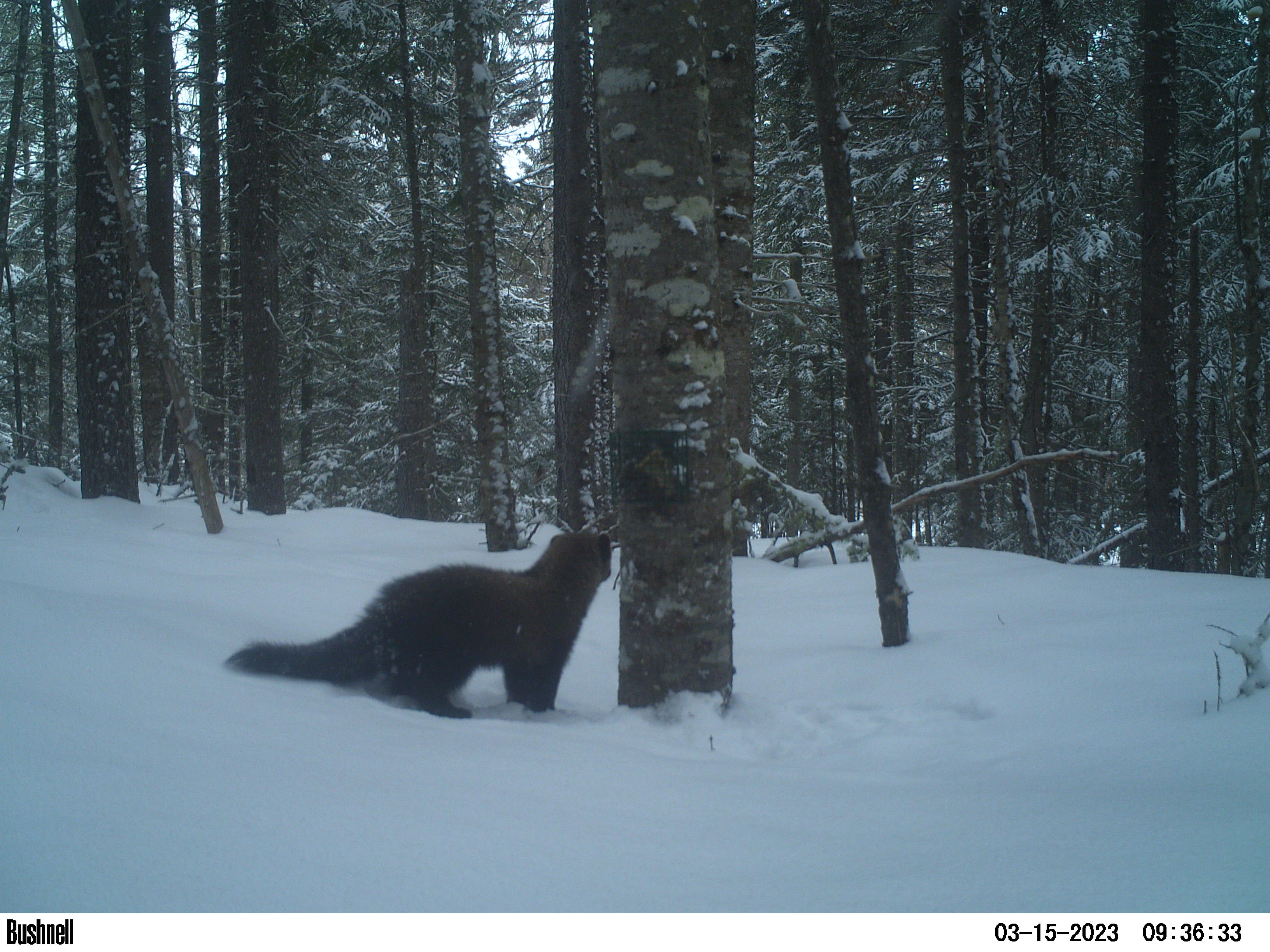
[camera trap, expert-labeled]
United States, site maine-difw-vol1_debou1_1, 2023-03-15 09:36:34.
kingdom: Animalia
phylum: Chordata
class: Mammalia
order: Carnivora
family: Mustelidae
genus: Pekania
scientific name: Pekania pennanti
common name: fisher